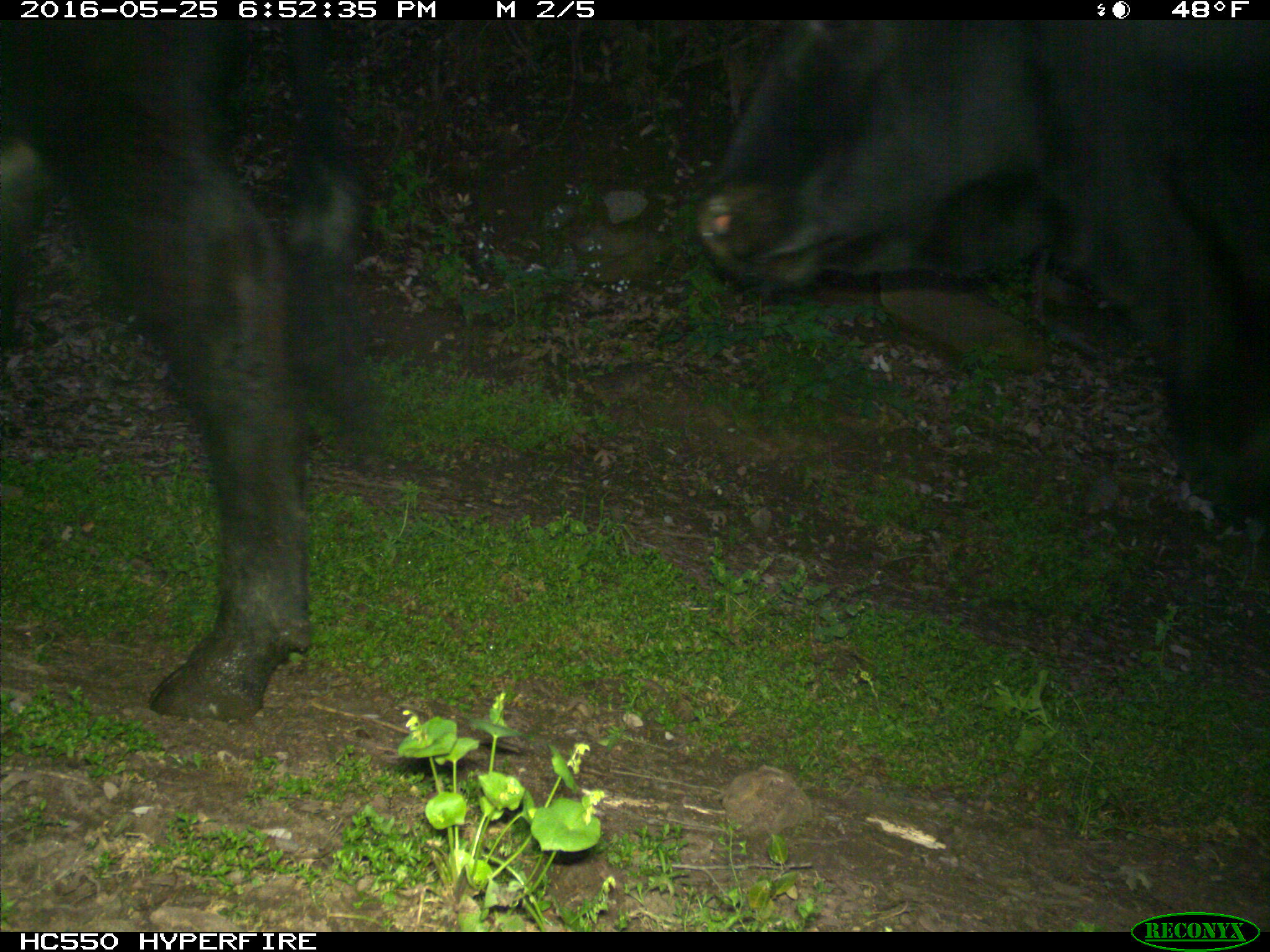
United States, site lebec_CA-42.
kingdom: Animalia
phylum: Chordata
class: Mammalia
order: Artiodactyla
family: Bovidae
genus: Bos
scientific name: Bos taurus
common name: domestic cow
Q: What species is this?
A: Bos taurus (domestic cow).